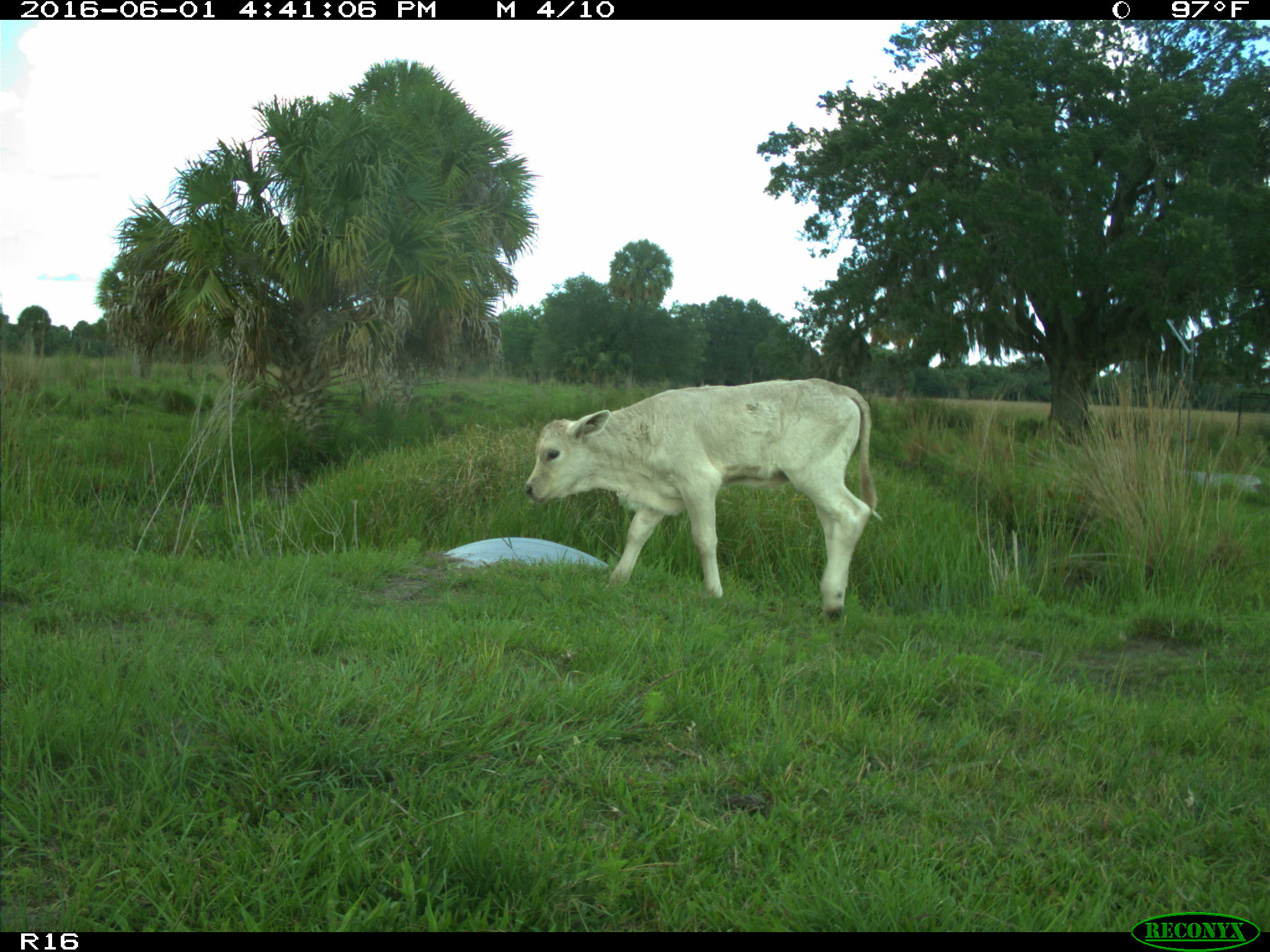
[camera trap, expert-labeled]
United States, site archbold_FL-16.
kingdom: Animalia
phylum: Chordata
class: Mammalia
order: Artiodactyla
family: Bovidae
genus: Bos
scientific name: Bos taurus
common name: domestic cow